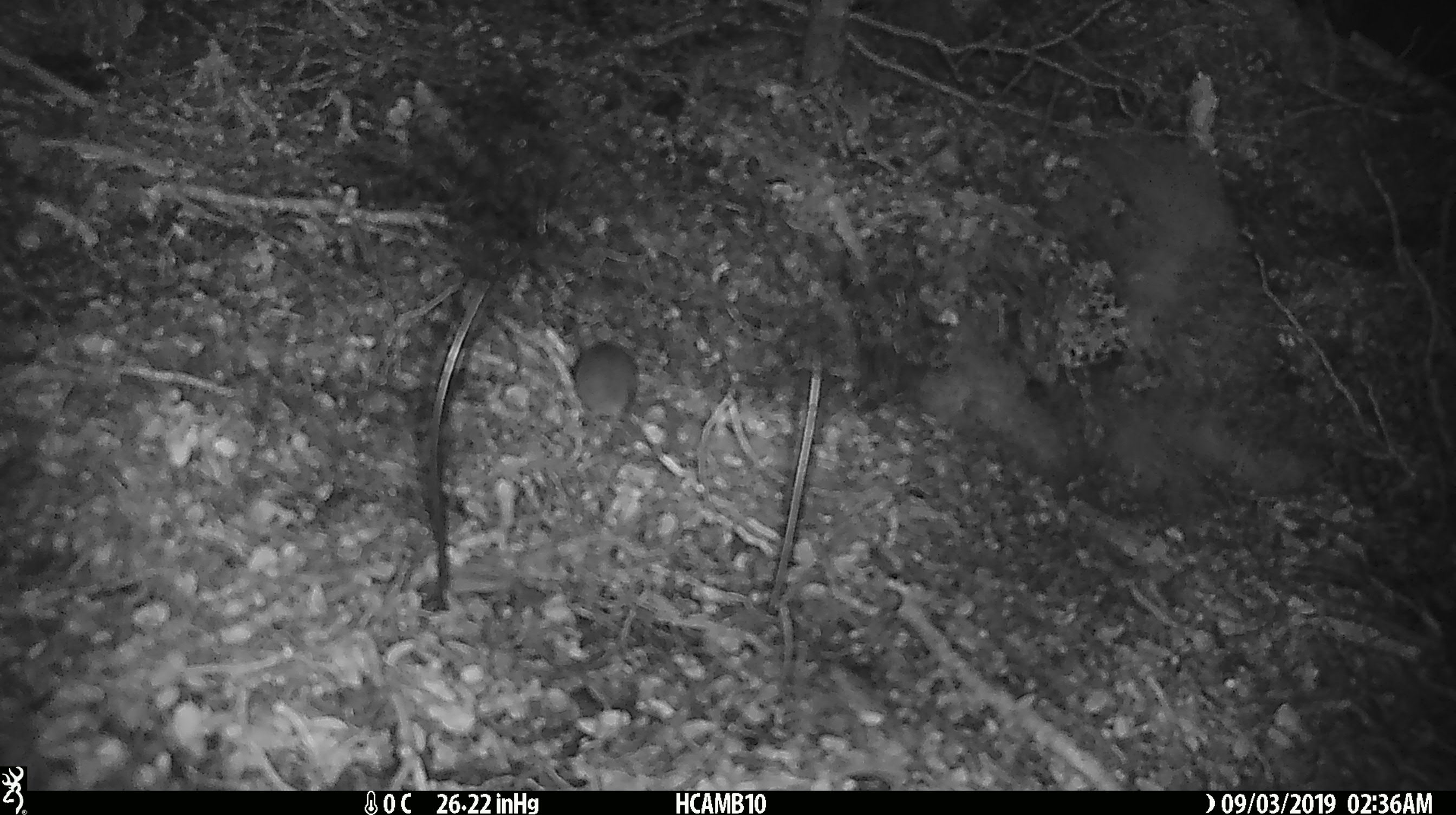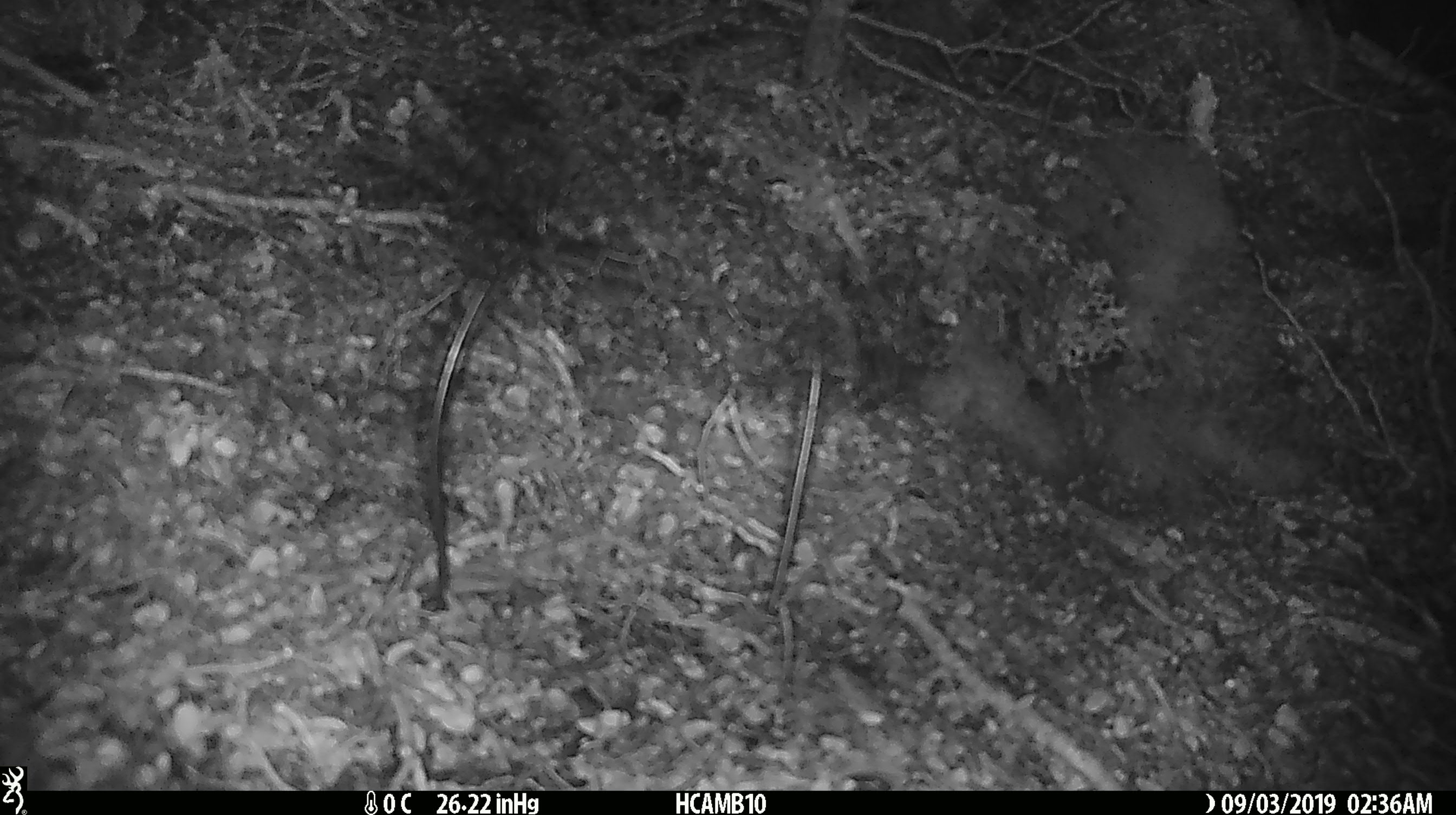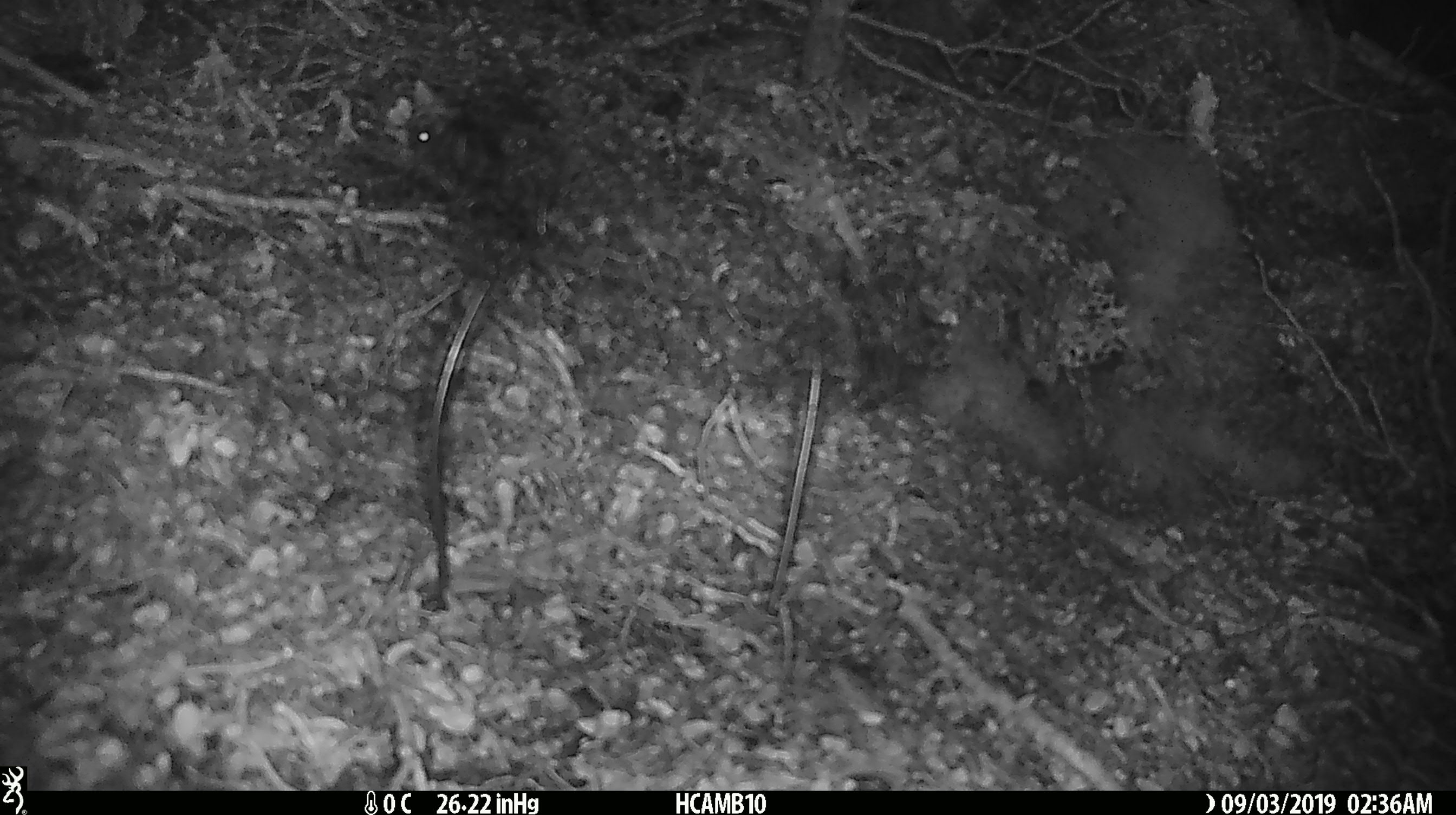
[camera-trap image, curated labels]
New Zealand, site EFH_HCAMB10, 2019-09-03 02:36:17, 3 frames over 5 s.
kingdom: Animalia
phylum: Chordata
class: Mammalia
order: Rodentia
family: Muridae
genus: Mus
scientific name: Mus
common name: mouse